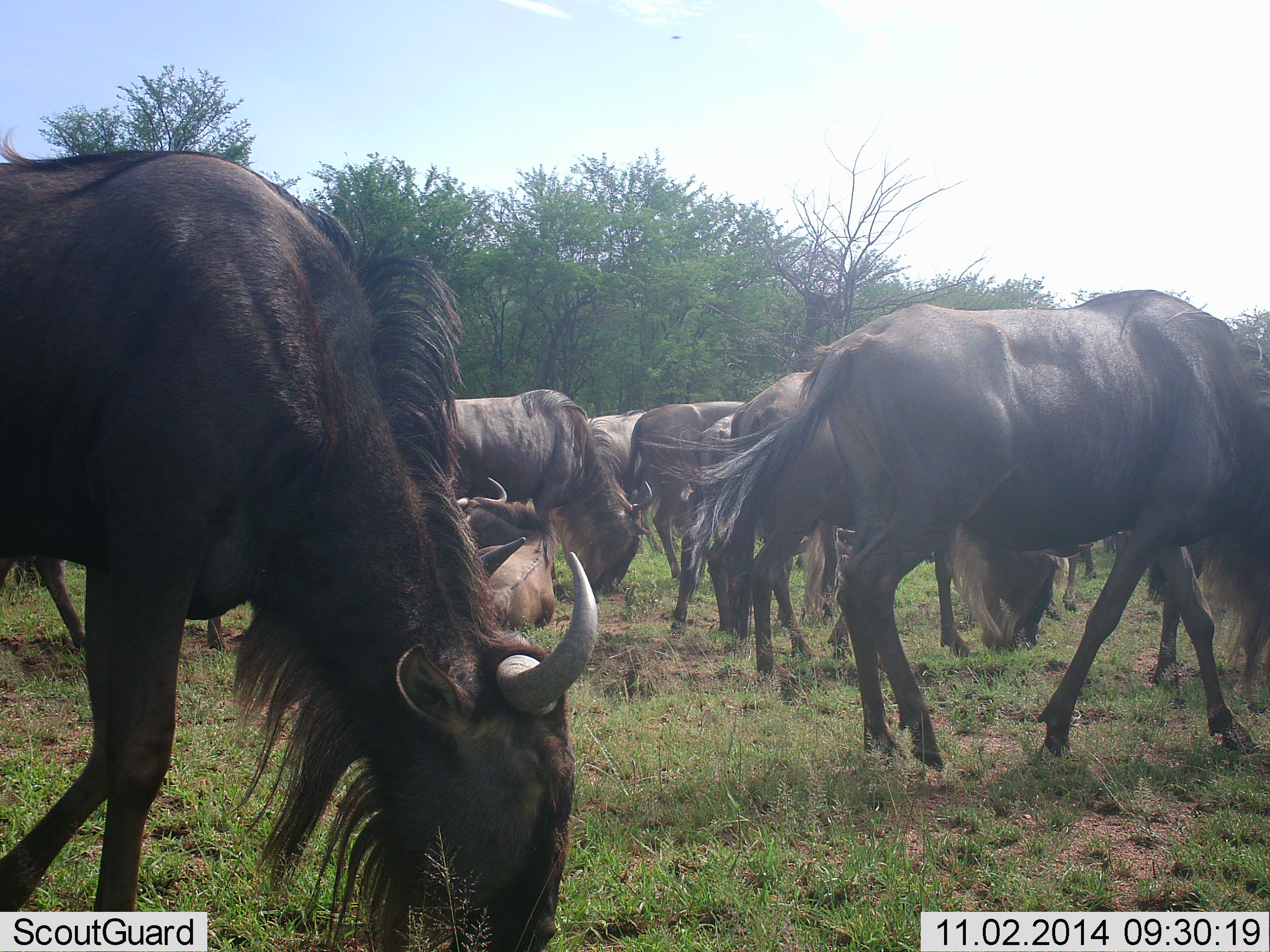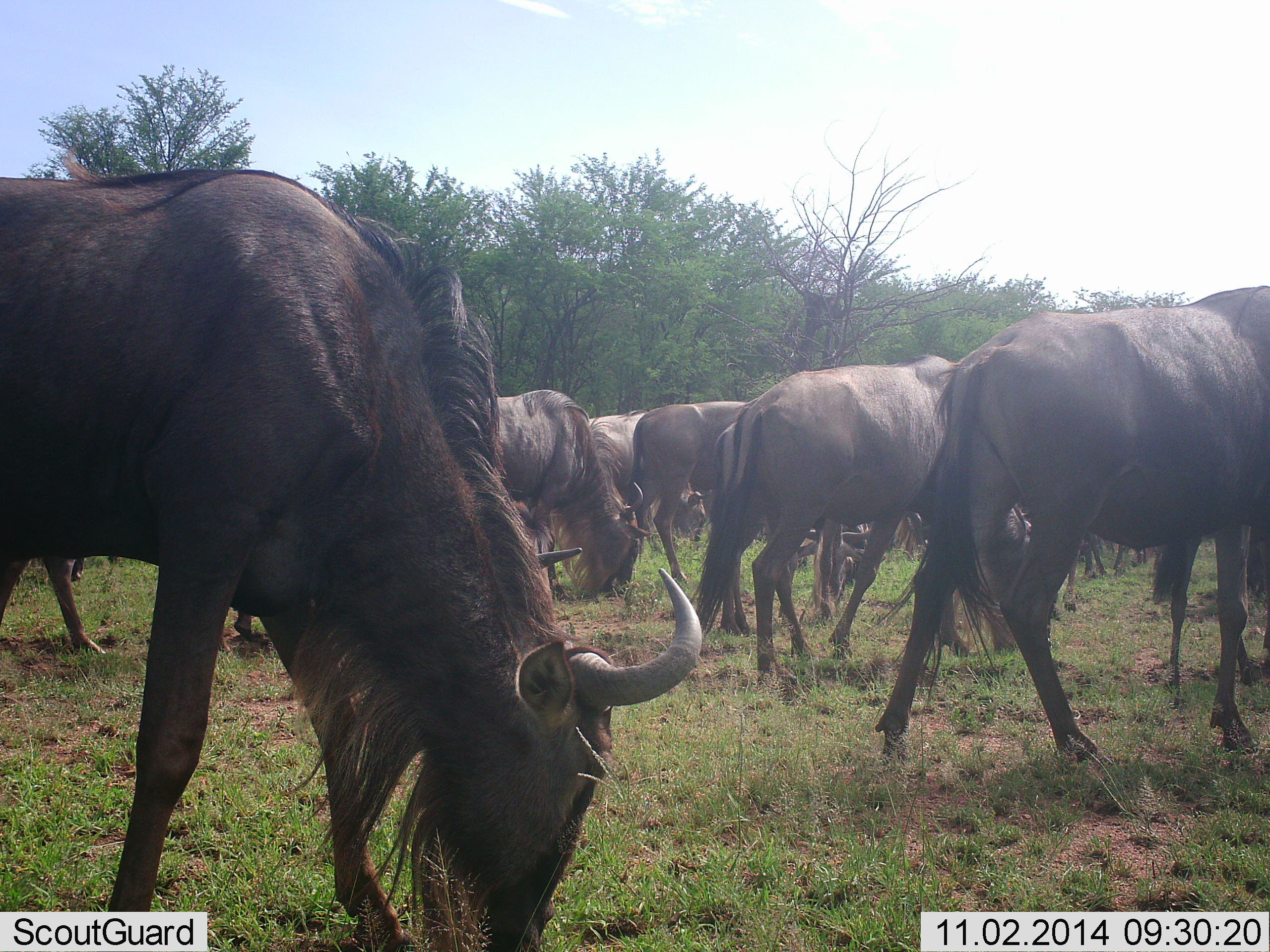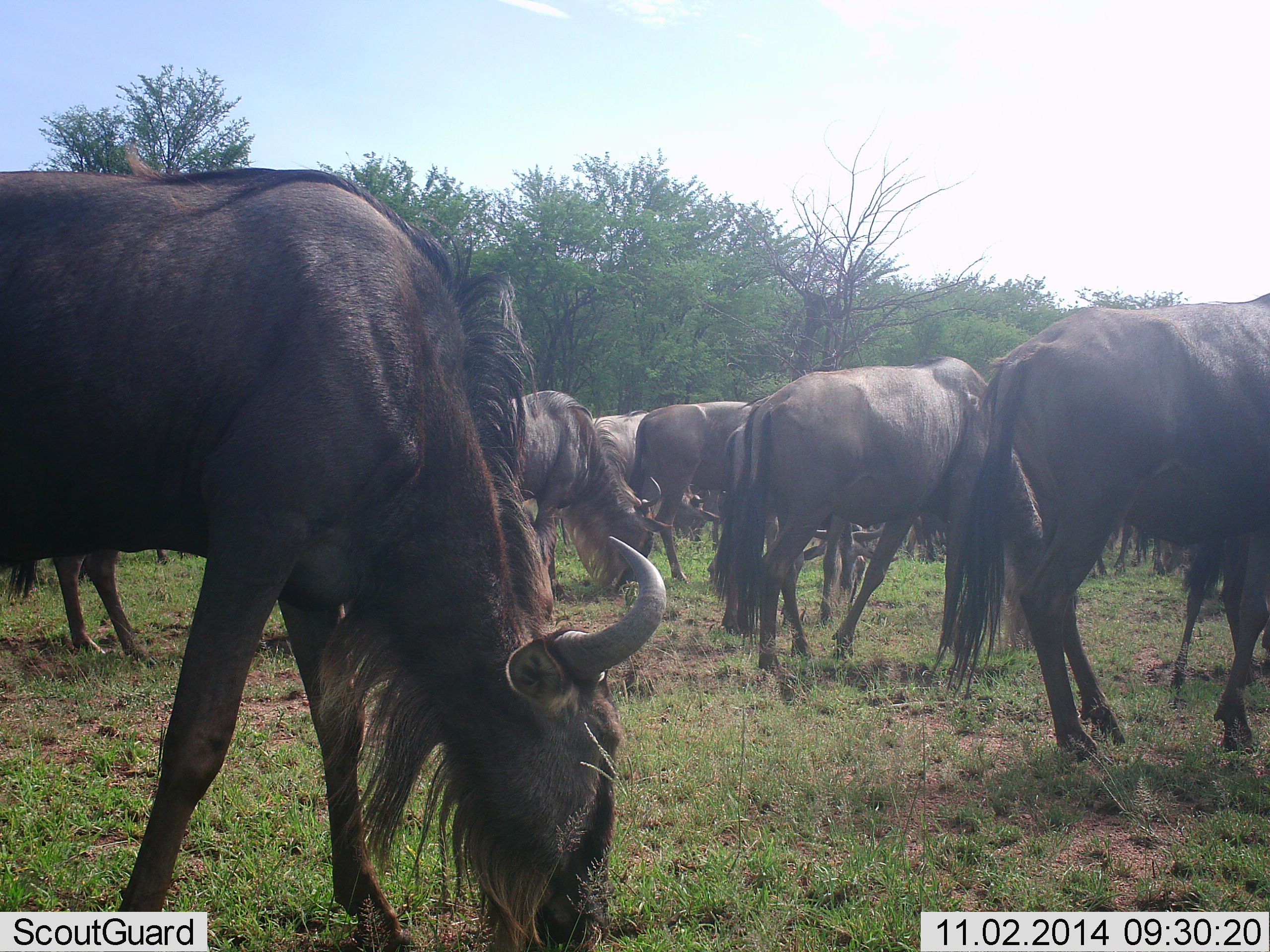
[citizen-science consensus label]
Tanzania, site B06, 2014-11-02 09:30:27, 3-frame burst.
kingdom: Animalia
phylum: Chordata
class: Mammalia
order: Artiodactyla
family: Bovidae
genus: Connochaetes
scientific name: Connochaetes taurinus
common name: blue wildebeest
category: wildebeest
Wildebeest (blue wildebeest) (Connochaetes taurinus), count 11-50. Behavior (volunteer vote fractions): standing 27%, resting 18%, moving 64%, interacting 0%. Young present (vote fraction): 0%. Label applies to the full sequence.